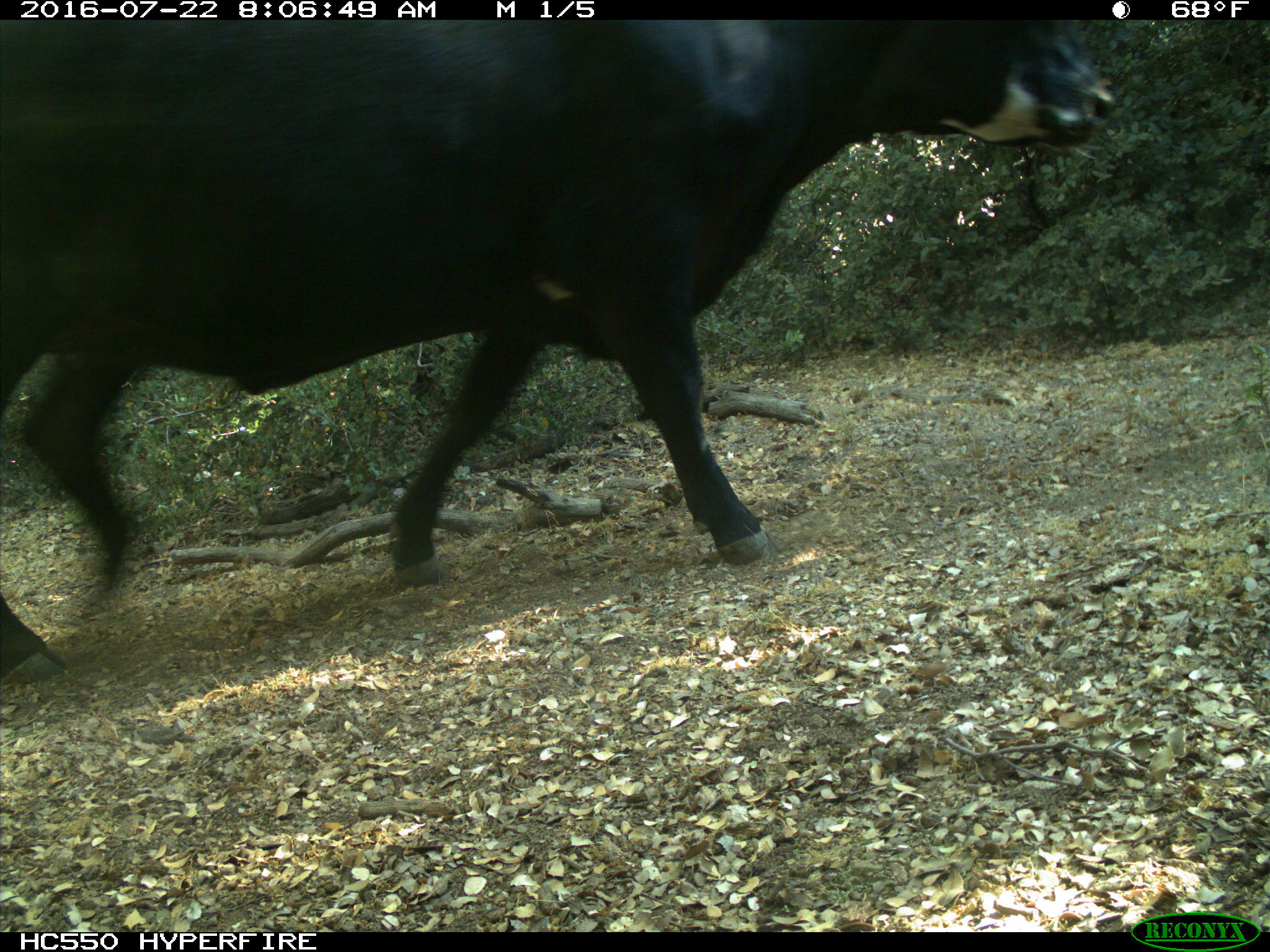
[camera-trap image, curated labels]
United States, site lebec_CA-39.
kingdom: Animalia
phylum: Chordata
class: Mammalia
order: Artiodactyla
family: Bovidae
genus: Bos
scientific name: Bos taurus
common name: domestic cow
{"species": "Bos taurus (domestic cow)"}